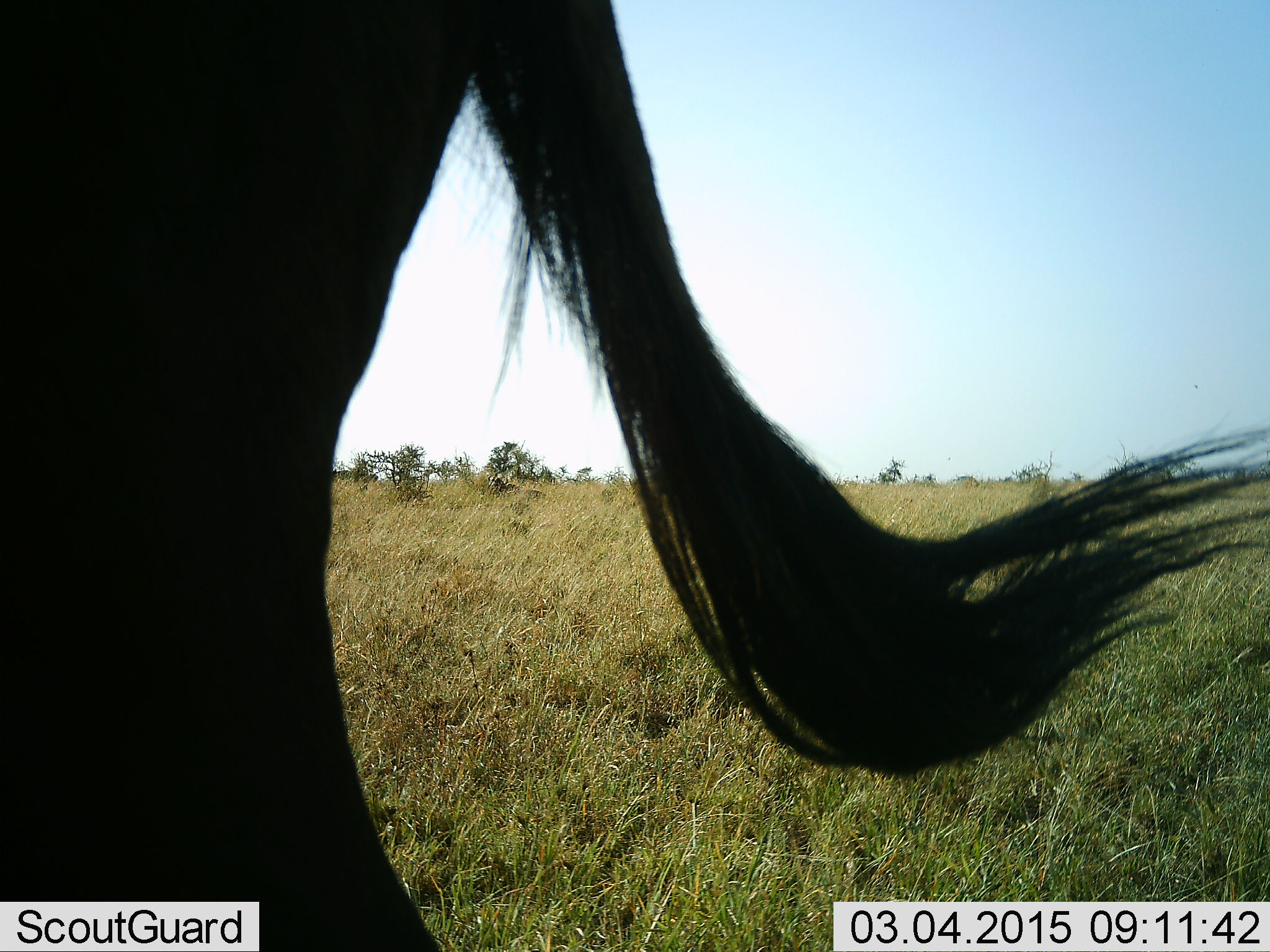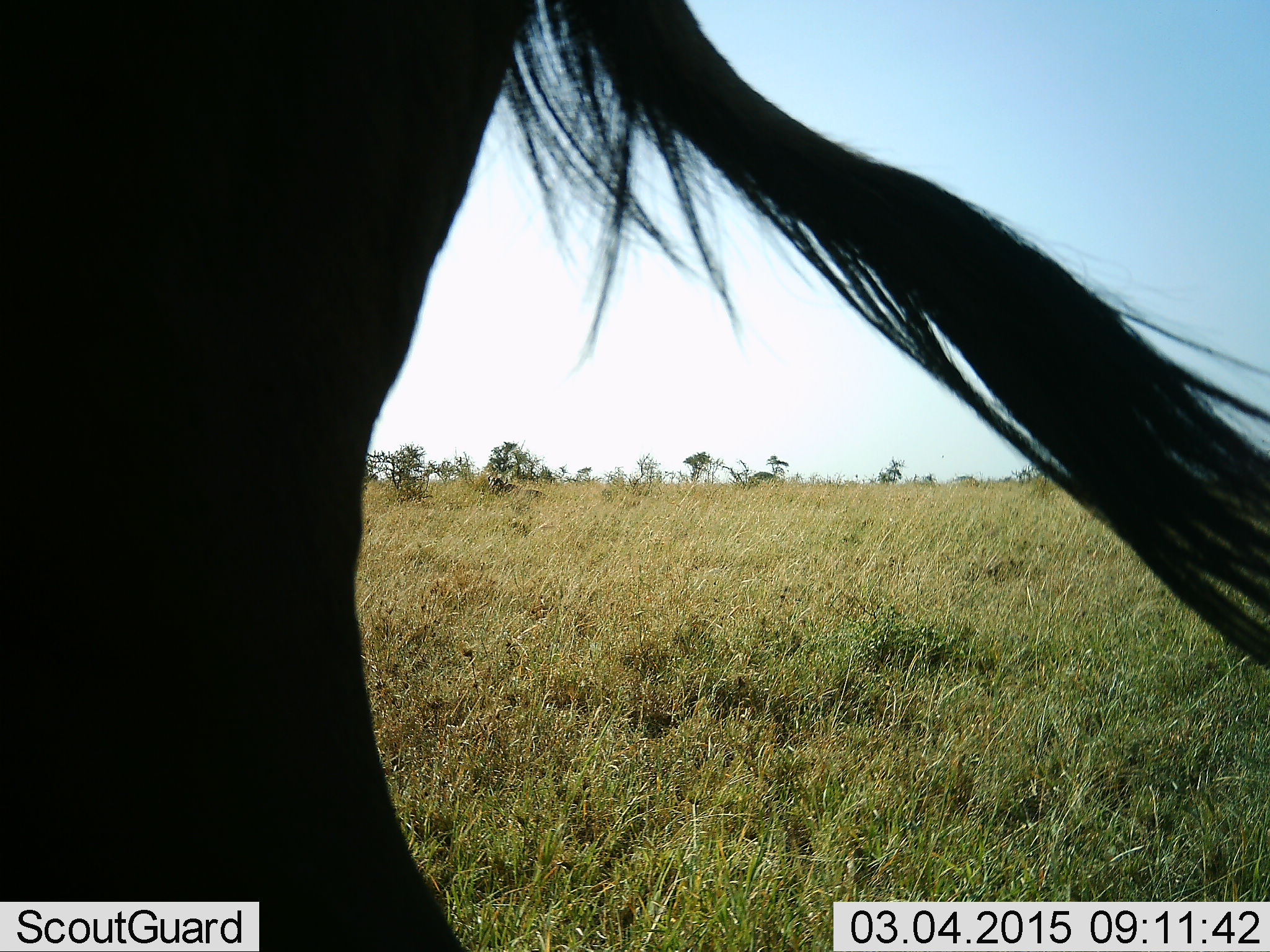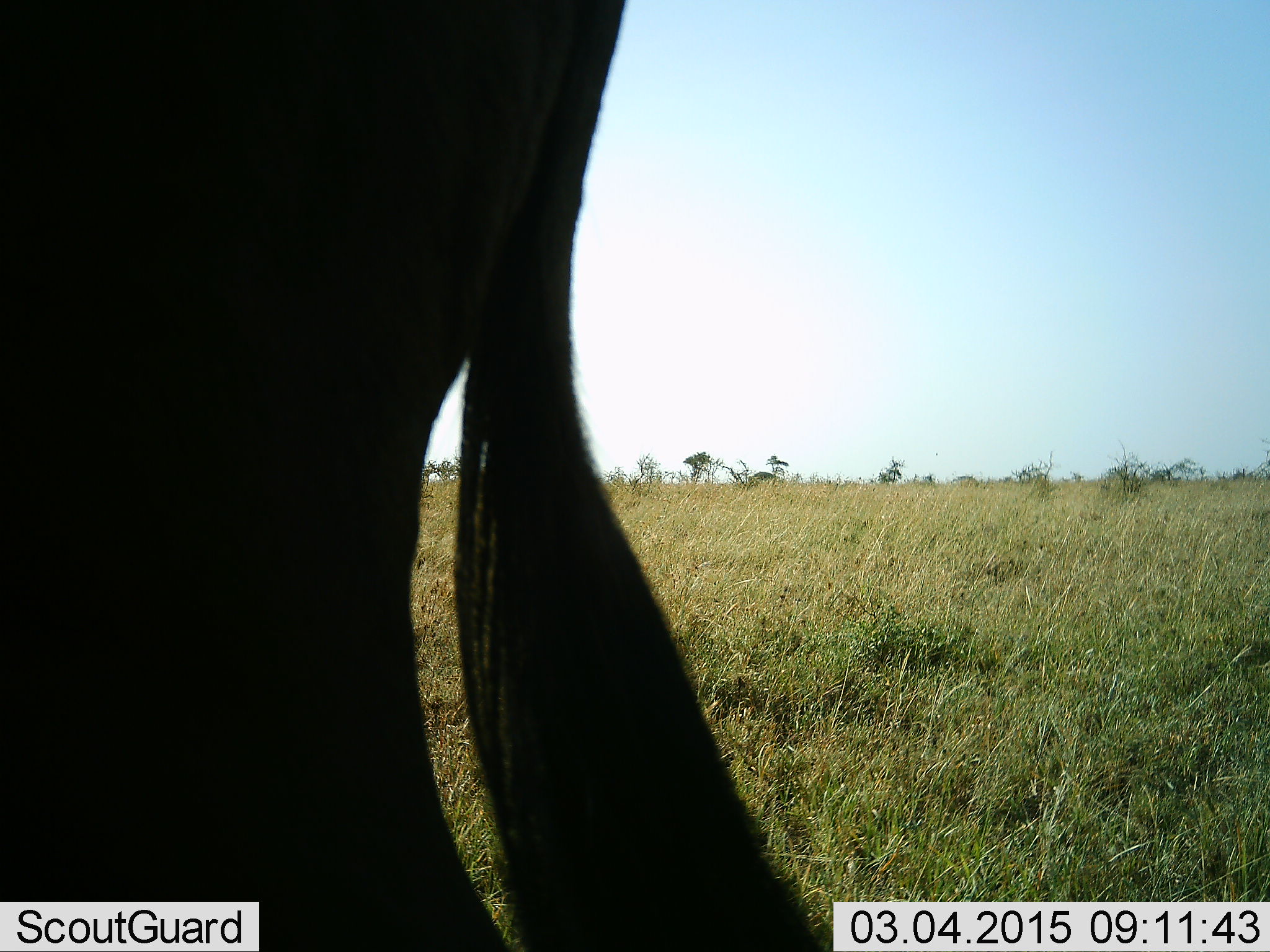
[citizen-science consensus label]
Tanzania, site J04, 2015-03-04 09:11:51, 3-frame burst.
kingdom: Animalia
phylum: Chordata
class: Mammalia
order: Artiodactyla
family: Bovidae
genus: Connochaetes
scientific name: Connochaetes taurinus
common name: blue wildebeest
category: wildebeest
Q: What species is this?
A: Wildebeest (blue wildebeest) (Connochaetes taurinus).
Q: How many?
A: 1.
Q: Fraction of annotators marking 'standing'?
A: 90%.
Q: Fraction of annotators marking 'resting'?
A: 0%.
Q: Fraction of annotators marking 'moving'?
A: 10%.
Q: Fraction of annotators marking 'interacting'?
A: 0%.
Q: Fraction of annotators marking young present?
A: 0%.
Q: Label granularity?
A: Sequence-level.